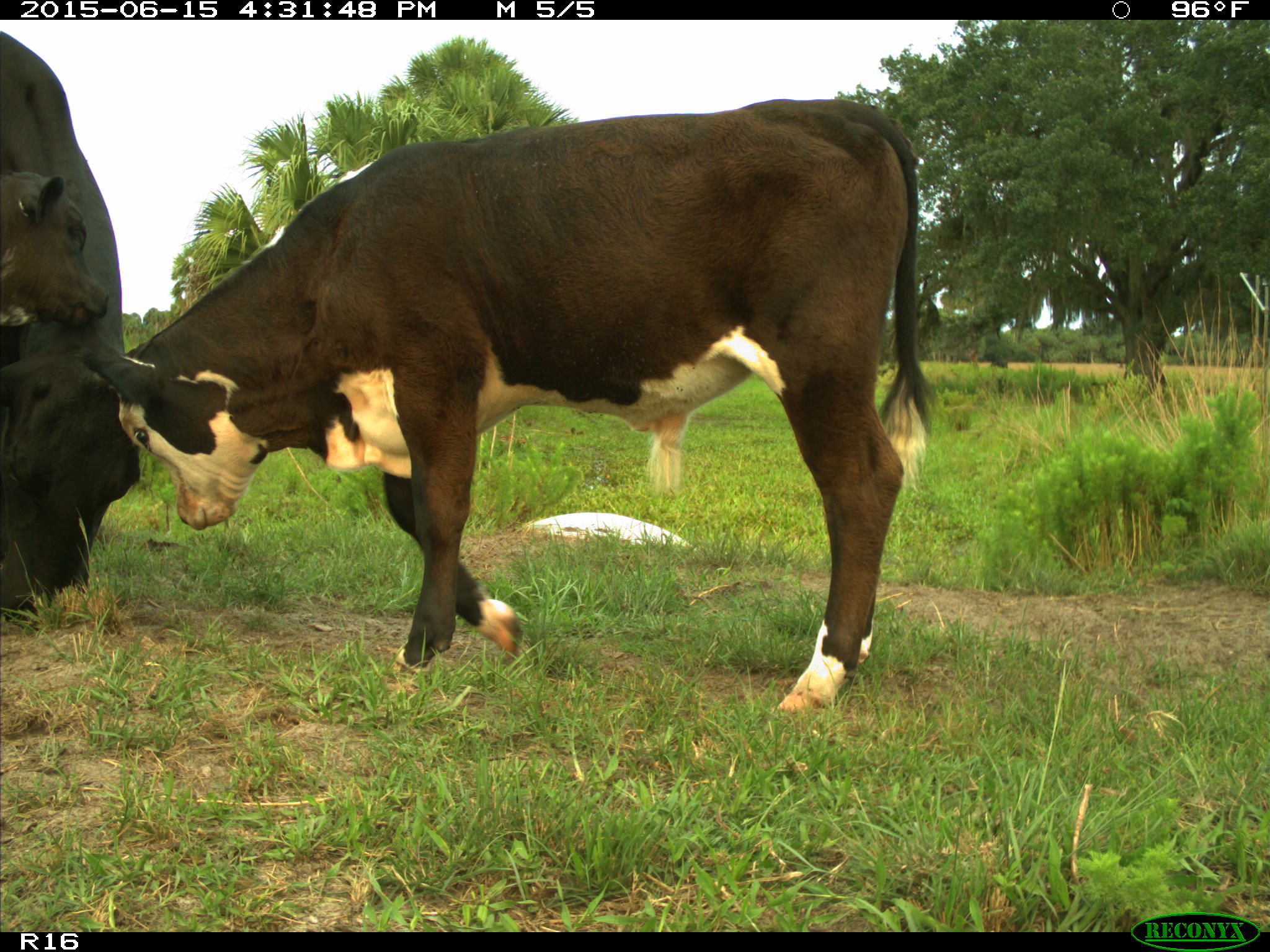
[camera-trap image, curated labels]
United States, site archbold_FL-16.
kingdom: Animalia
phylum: Chordata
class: Mammalia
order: Artiodactyla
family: Bovidae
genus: Bos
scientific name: Bos taurus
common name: domestic cow